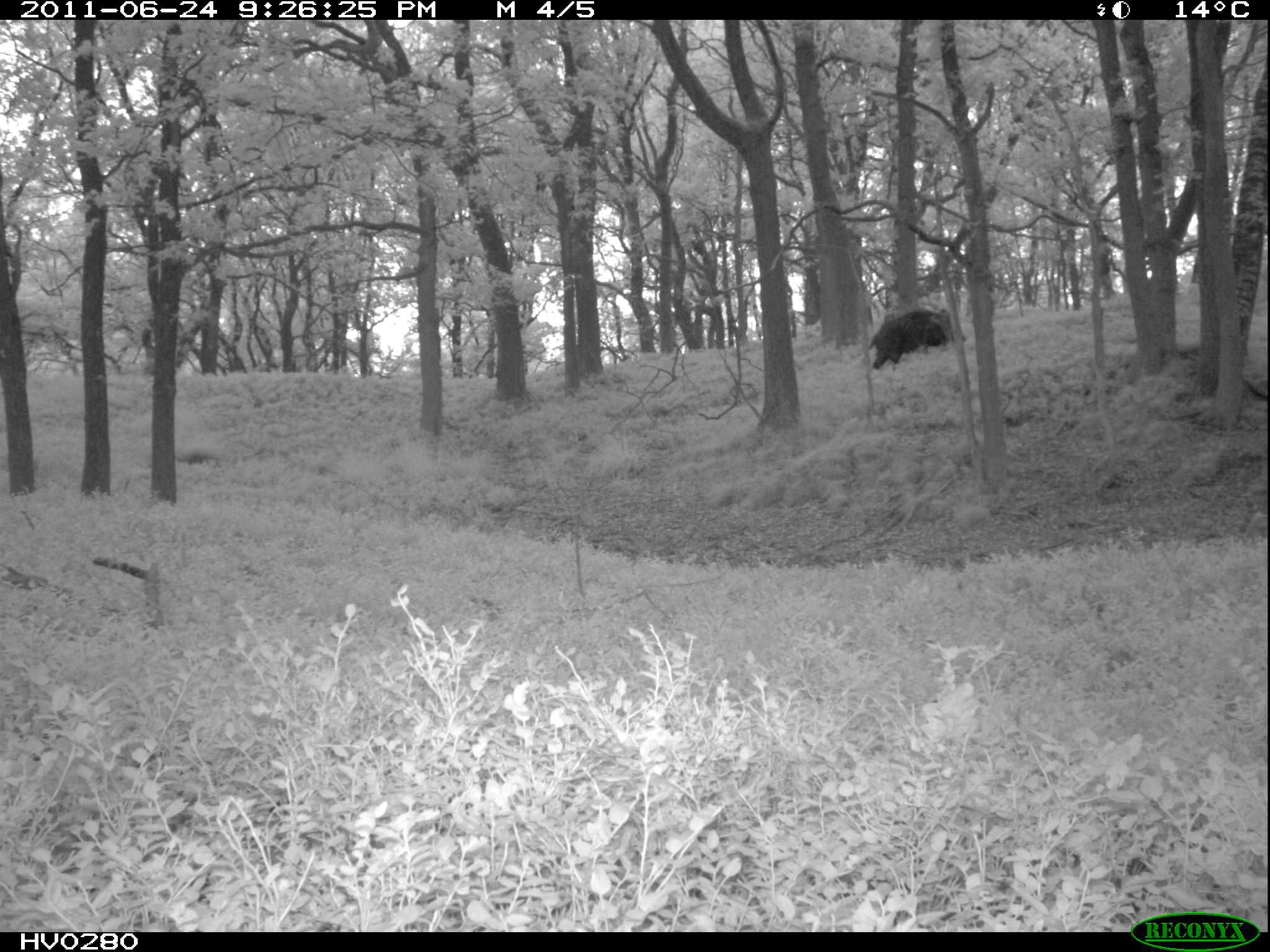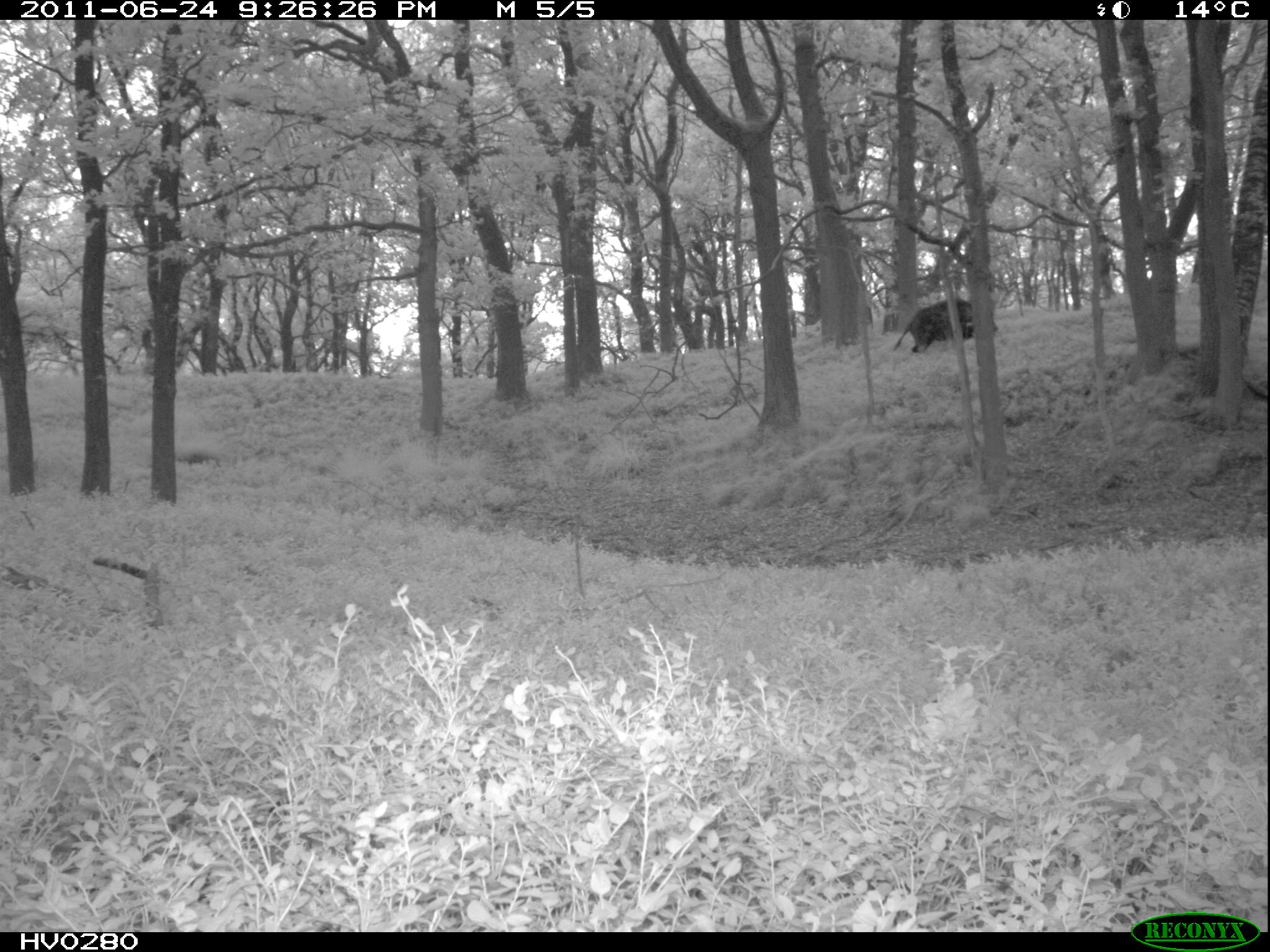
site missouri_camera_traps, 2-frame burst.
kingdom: Animalia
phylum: Chordata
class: Mammalia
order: Artiodactyla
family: Suidae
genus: Sus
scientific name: Sus scrofa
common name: wild boar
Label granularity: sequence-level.